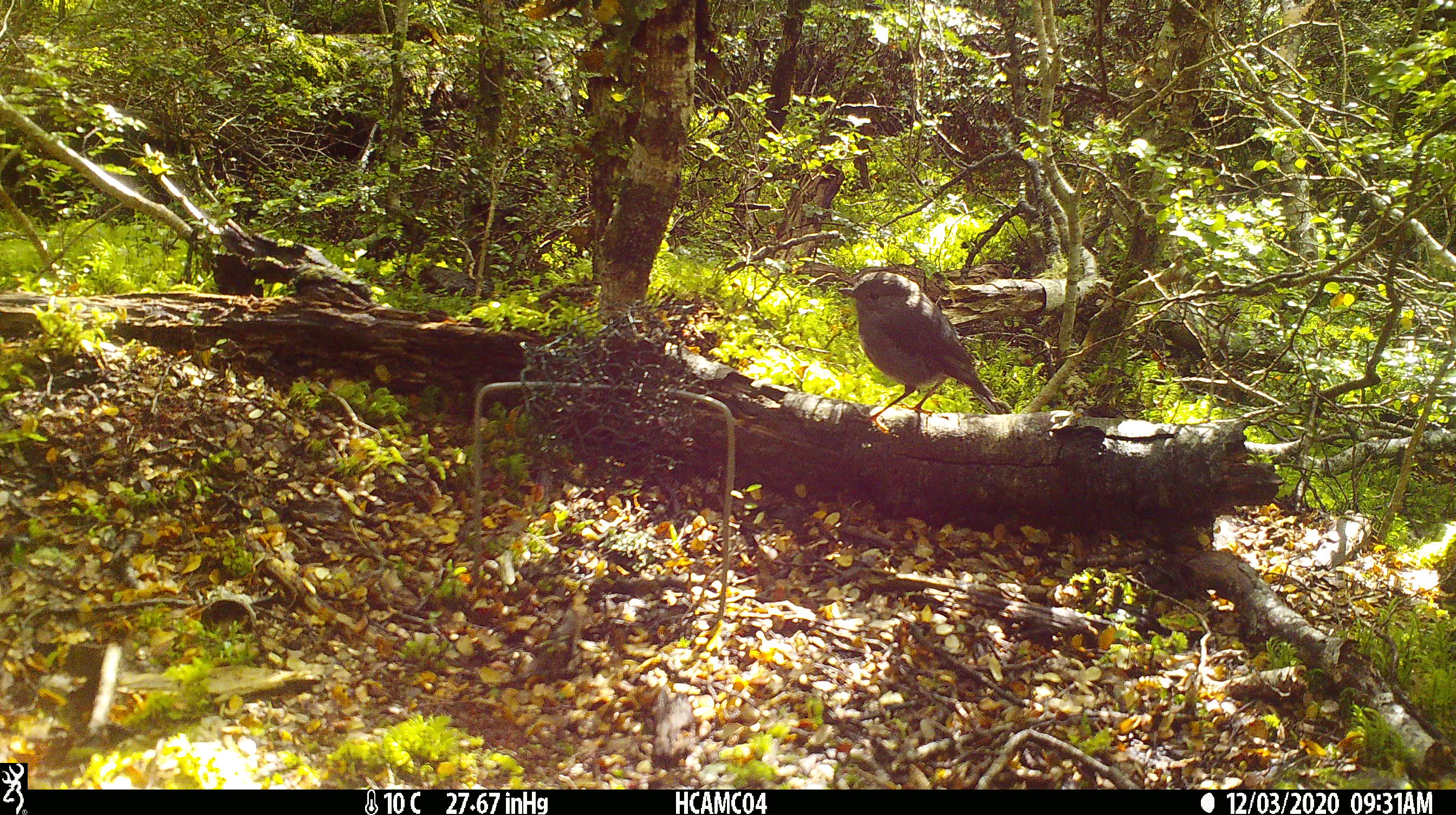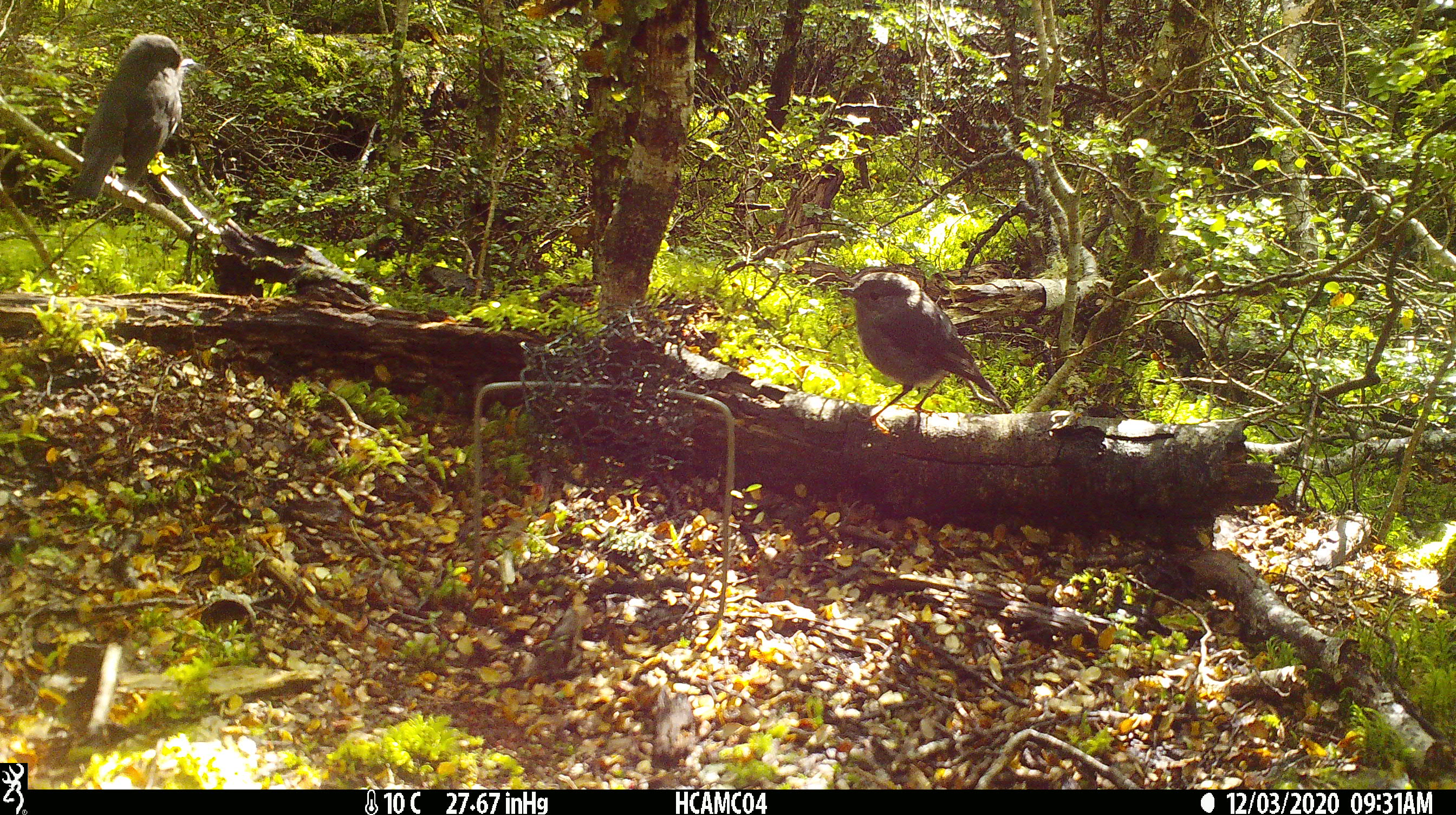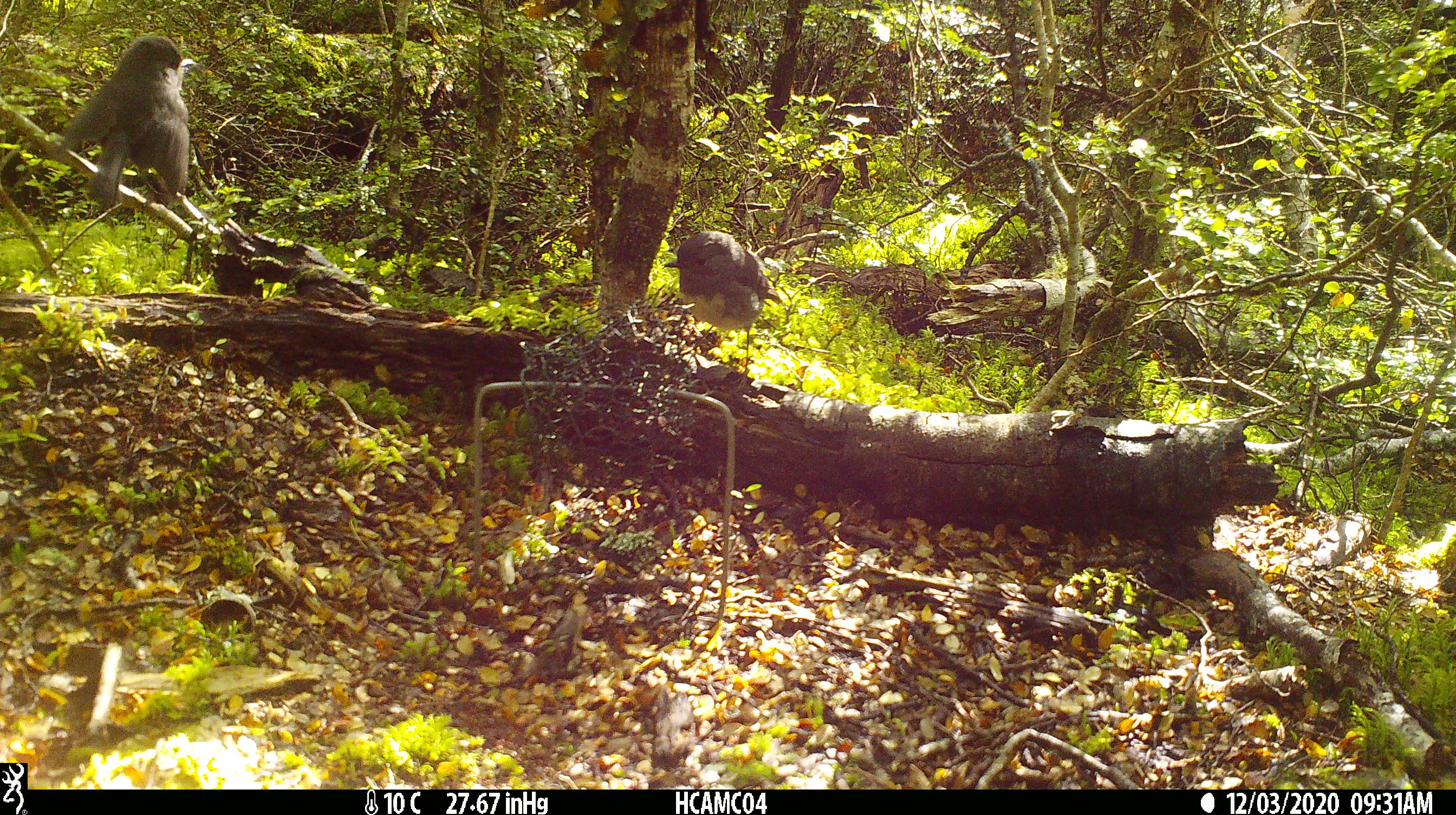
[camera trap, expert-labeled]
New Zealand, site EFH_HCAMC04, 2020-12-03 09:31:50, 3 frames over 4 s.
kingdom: Animalia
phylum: Chordata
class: Aves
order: Passeriformes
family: Petroicidae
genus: Petroica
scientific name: Petroica australis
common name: new zealand robin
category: robin